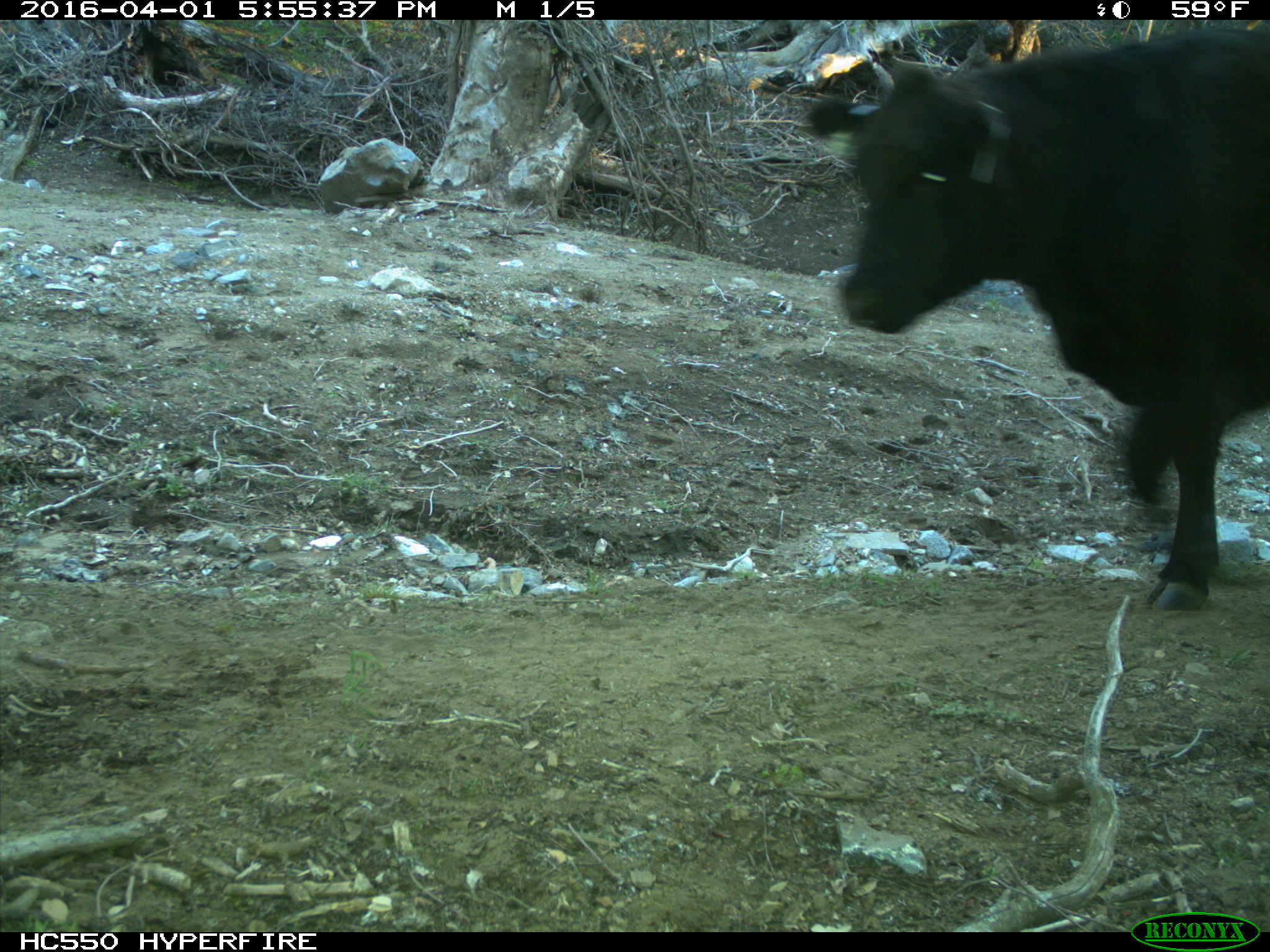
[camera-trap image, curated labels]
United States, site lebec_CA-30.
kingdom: Animalia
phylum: Chordata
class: Mammalia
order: Artiodactyla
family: Bovidae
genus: Bos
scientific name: Bos taurus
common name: domestic cow